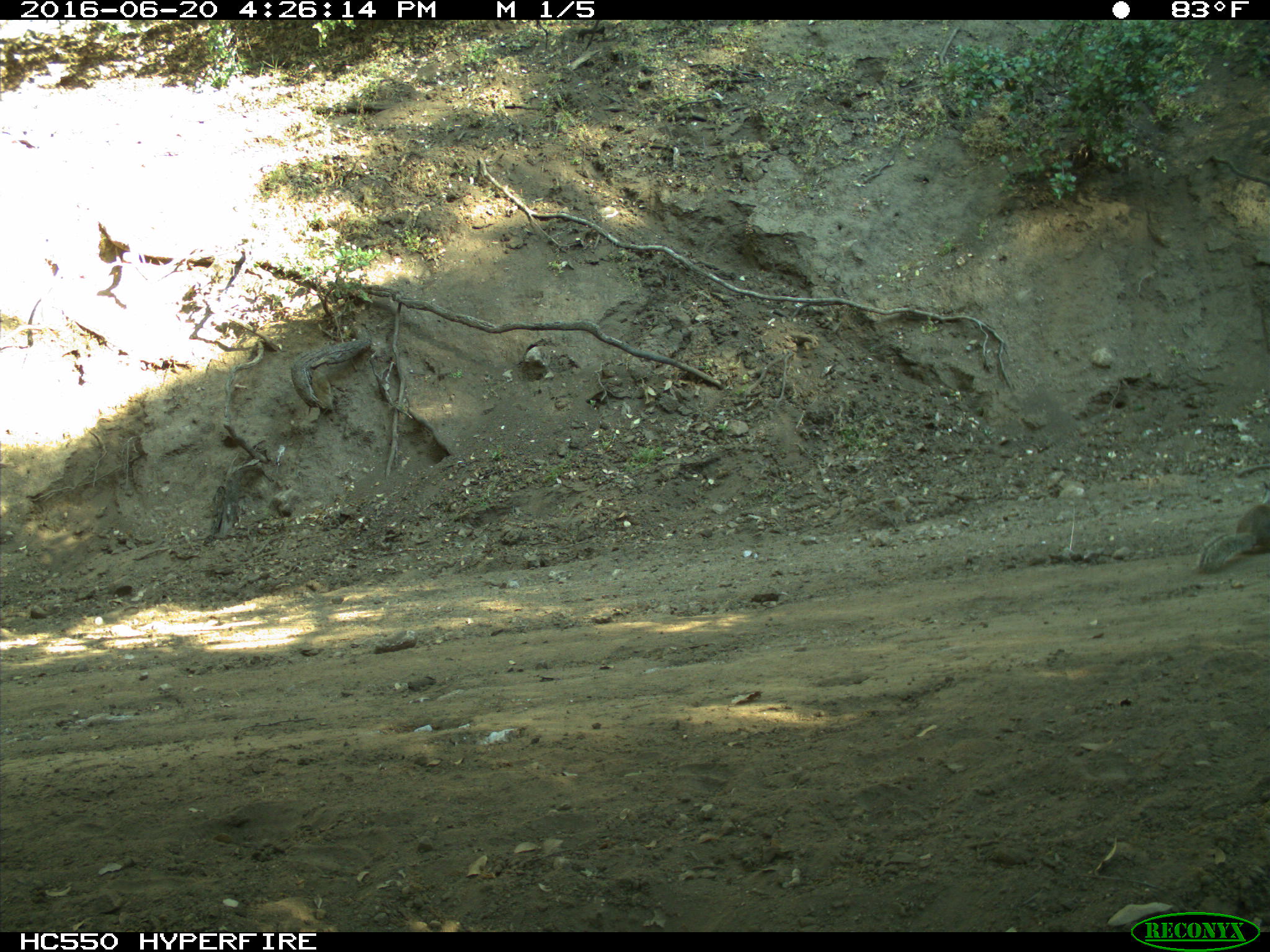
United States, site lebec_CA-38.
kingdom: Animalia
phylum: Chordata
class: Mammalia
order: Rodentia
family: Sciuridae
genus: Otospermophilus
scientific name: Otospermophilus beecheyi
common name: california ground squirrel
Otospermophilus beecheyi (california ground squirrel).